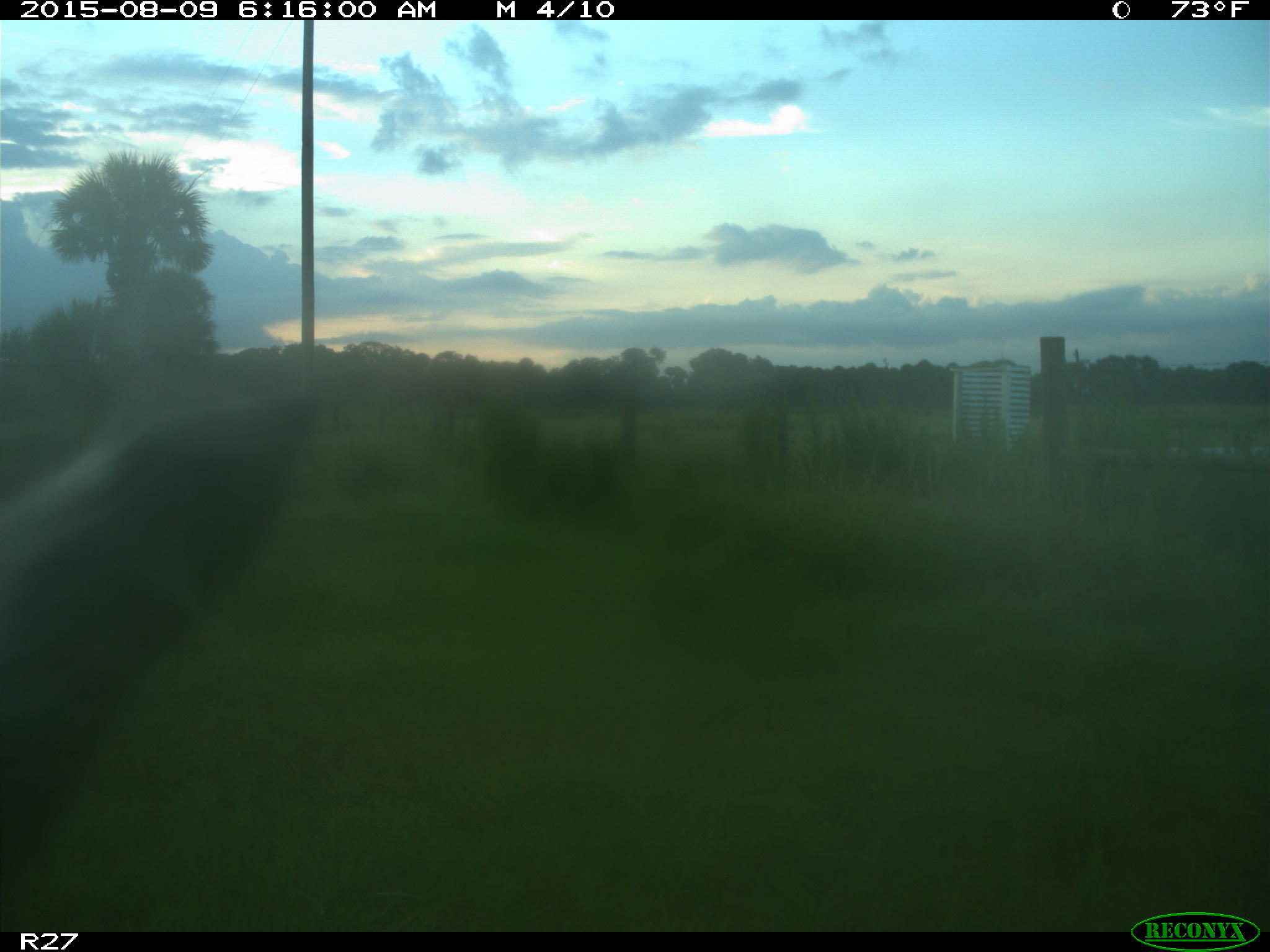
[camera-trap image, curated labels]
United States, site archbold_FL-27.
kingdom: Animalia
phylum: Chordata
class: Mammalia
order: Artiodactyla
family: Bovidae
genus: Bos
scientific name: Bos taurus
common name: domestic cow